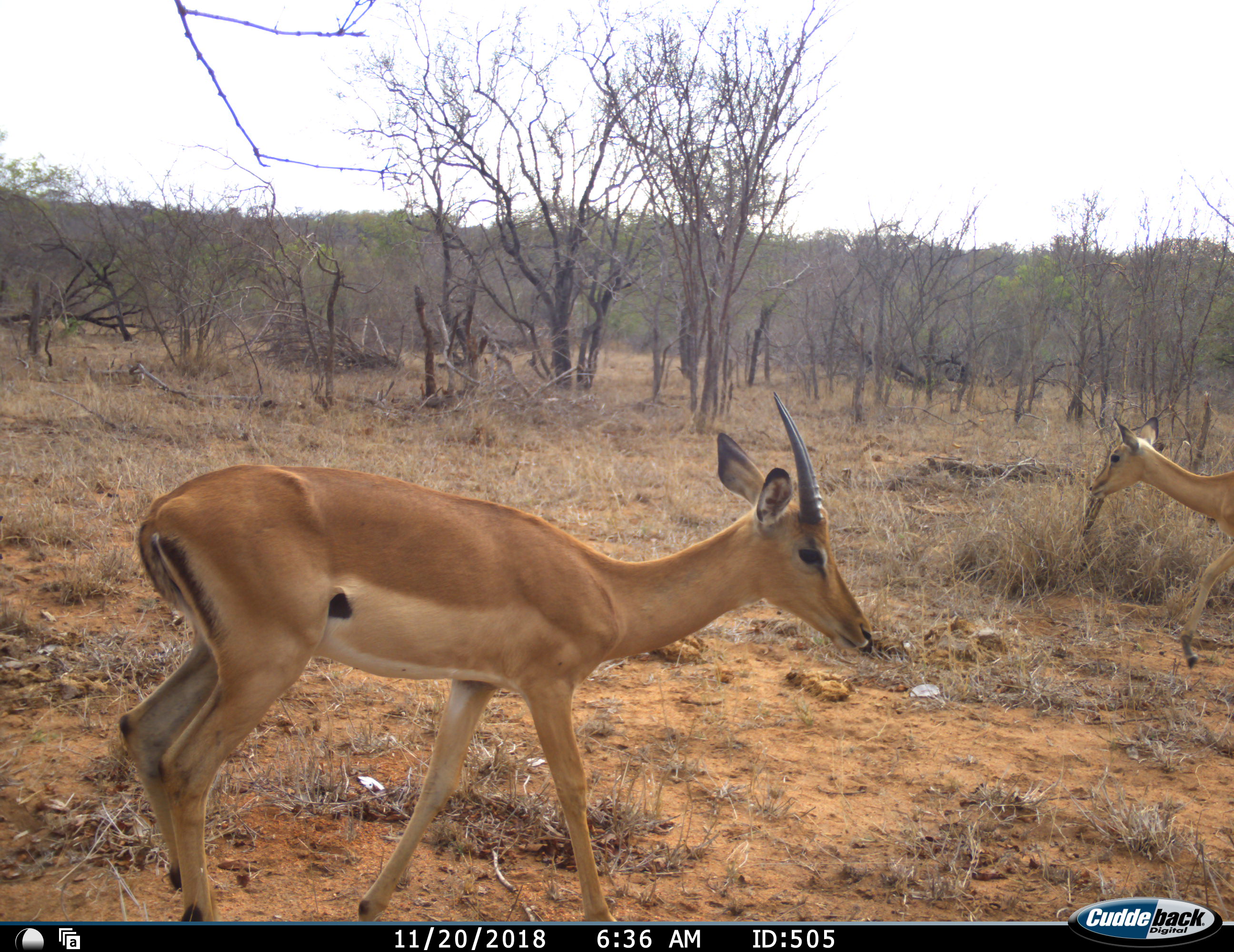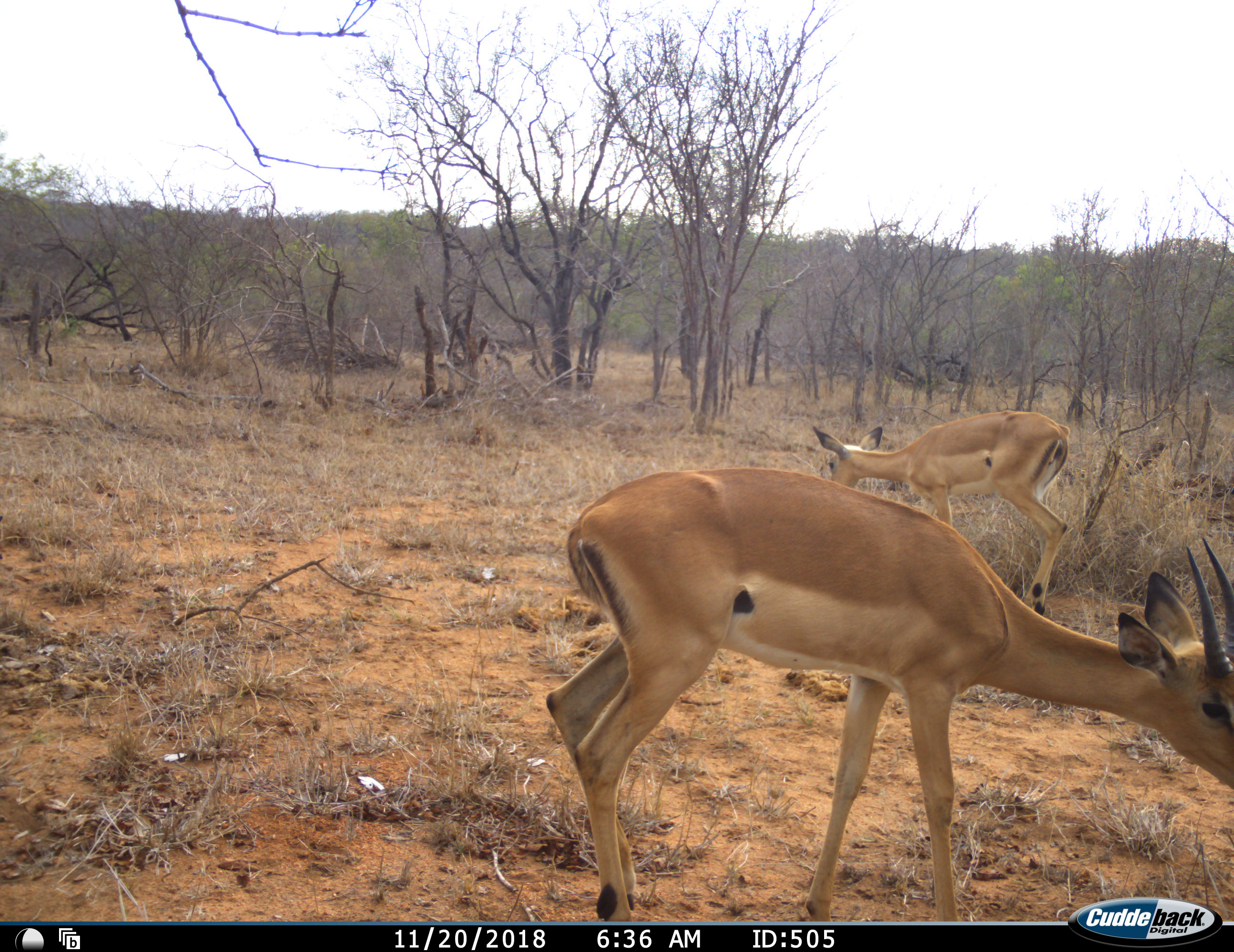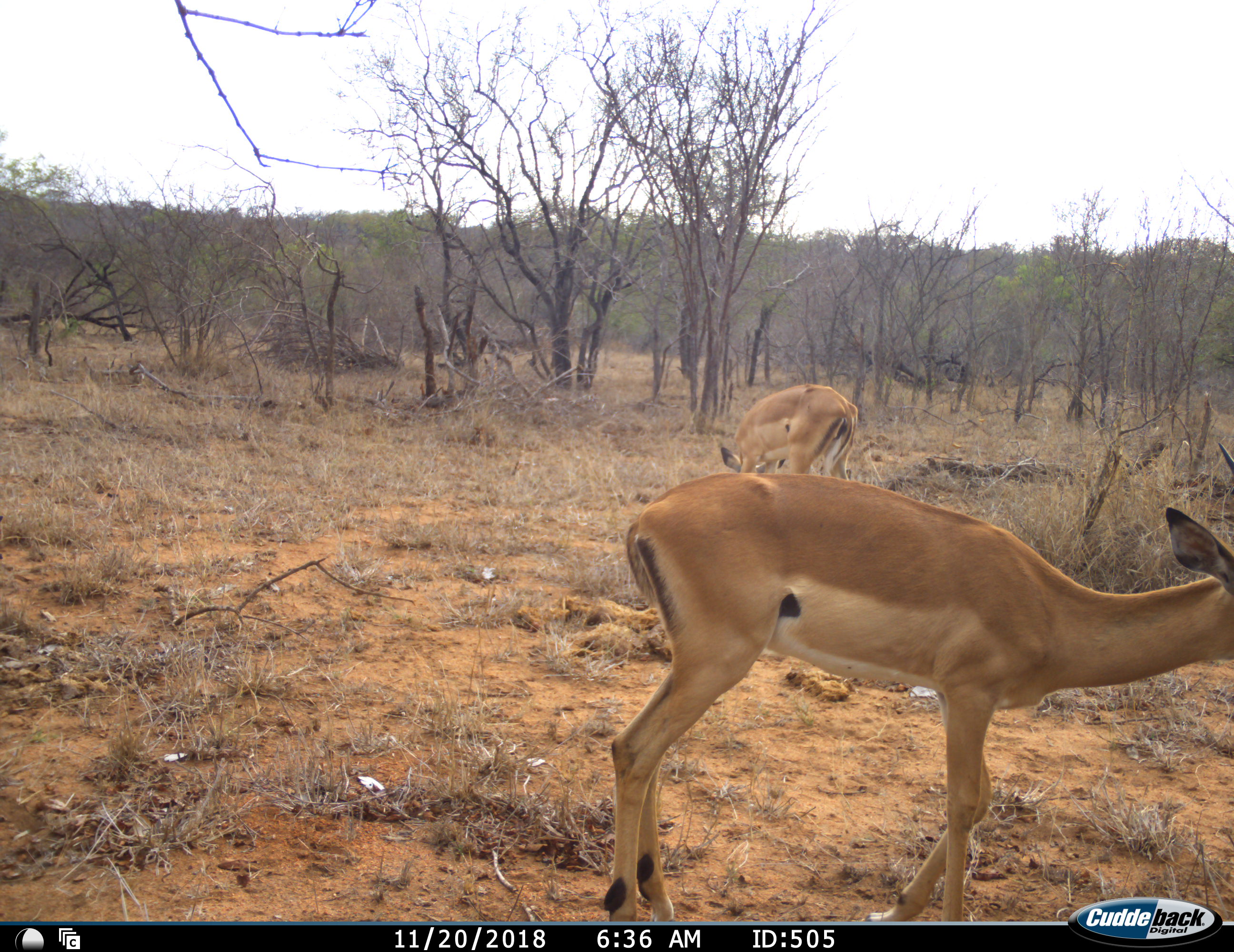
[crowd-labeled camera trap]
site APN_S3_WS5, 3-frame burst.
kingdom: Animalia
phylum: Chordata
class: Mammalia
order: Artiodactyla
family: Bovidae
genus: Aepyceros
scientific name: Aepyceros melampus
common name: impala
Impala (Aepyceros melampus), count 2. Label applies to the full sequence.